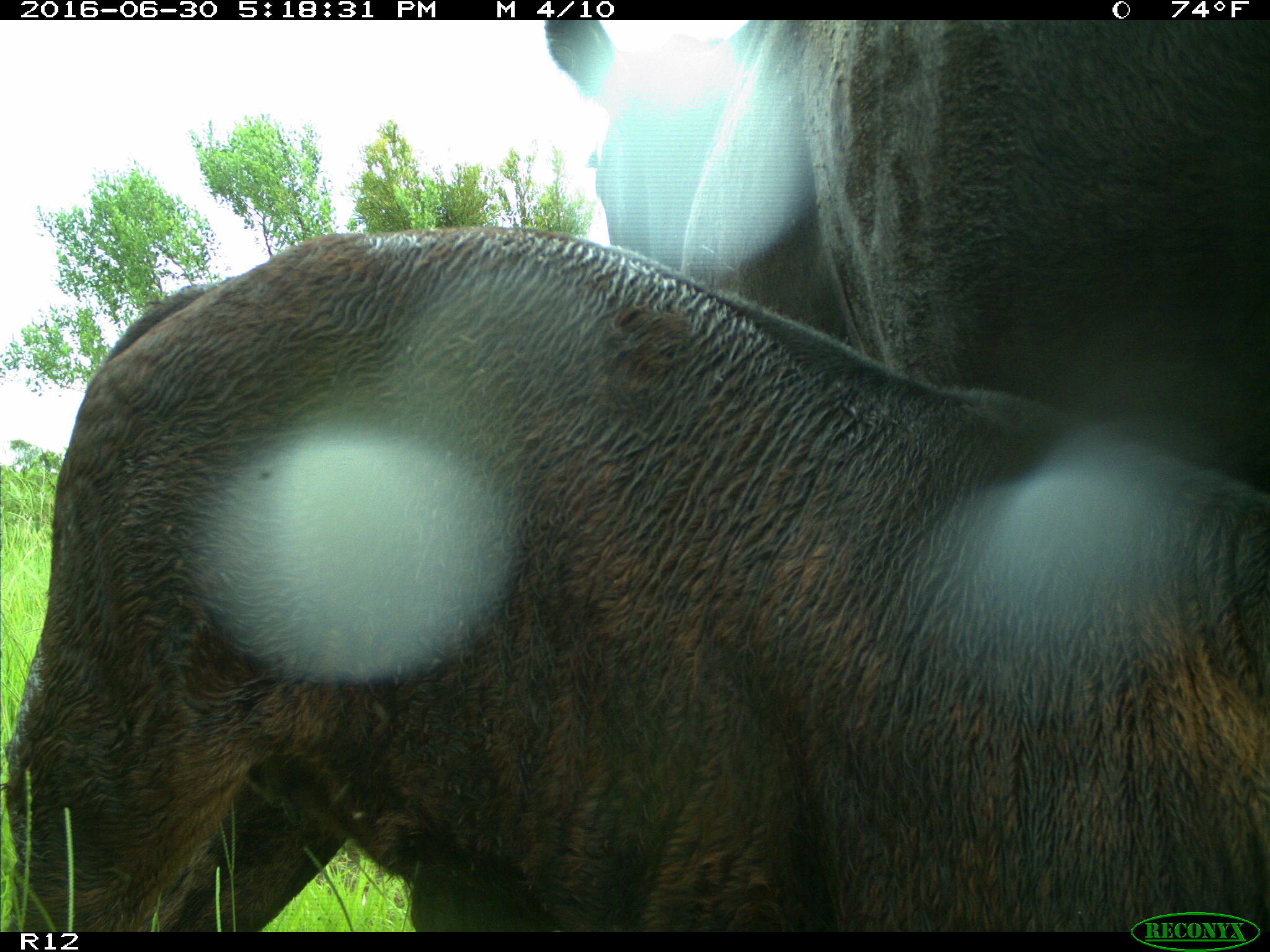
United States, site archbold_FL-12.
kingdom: Animalia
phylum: Chordata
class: Mammalia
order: Artiodactyla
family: Bovidae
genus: Bos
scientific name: Bos taurus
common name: domestic cow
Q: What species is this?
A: Bos taurus (domestic cow).